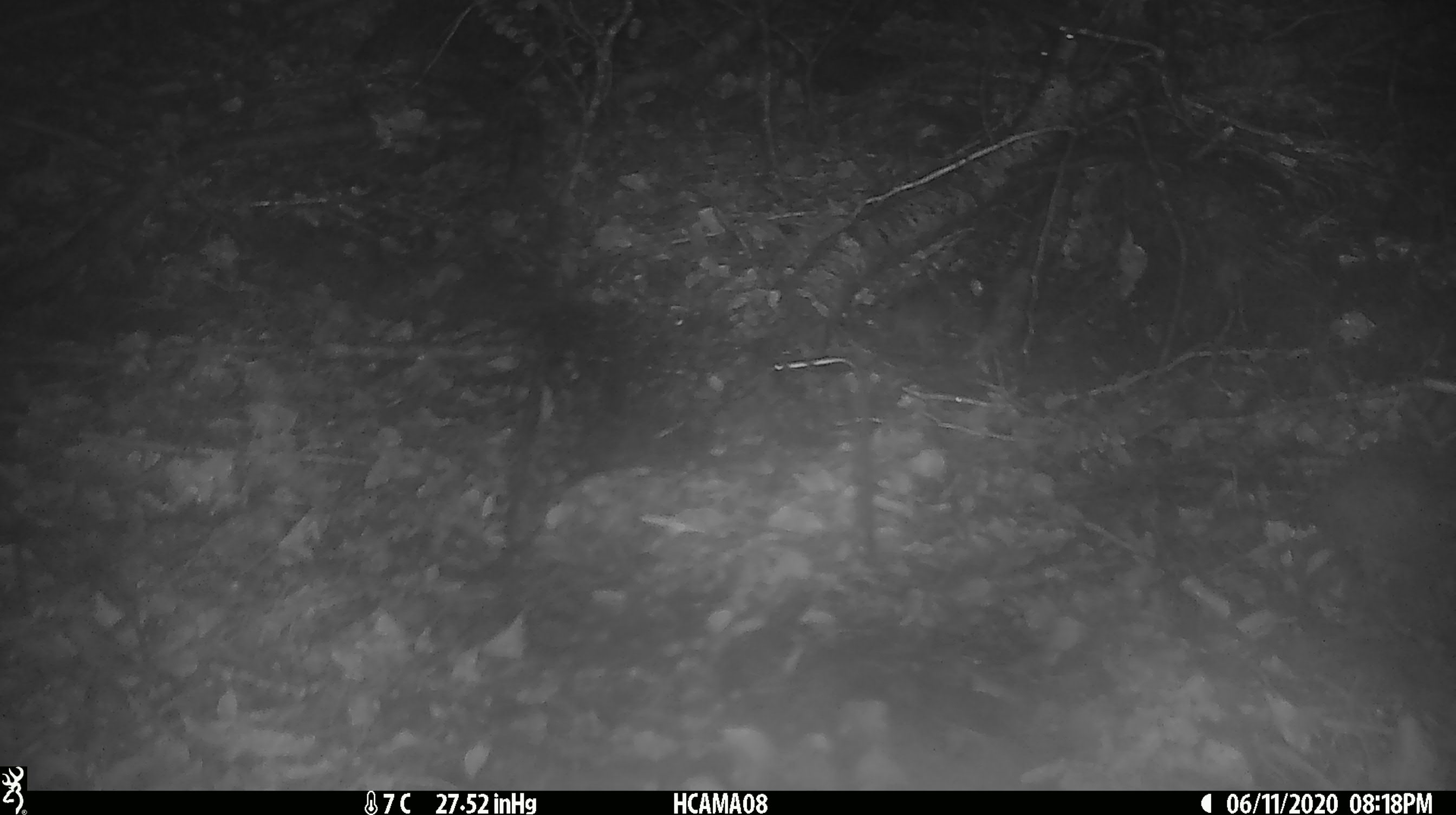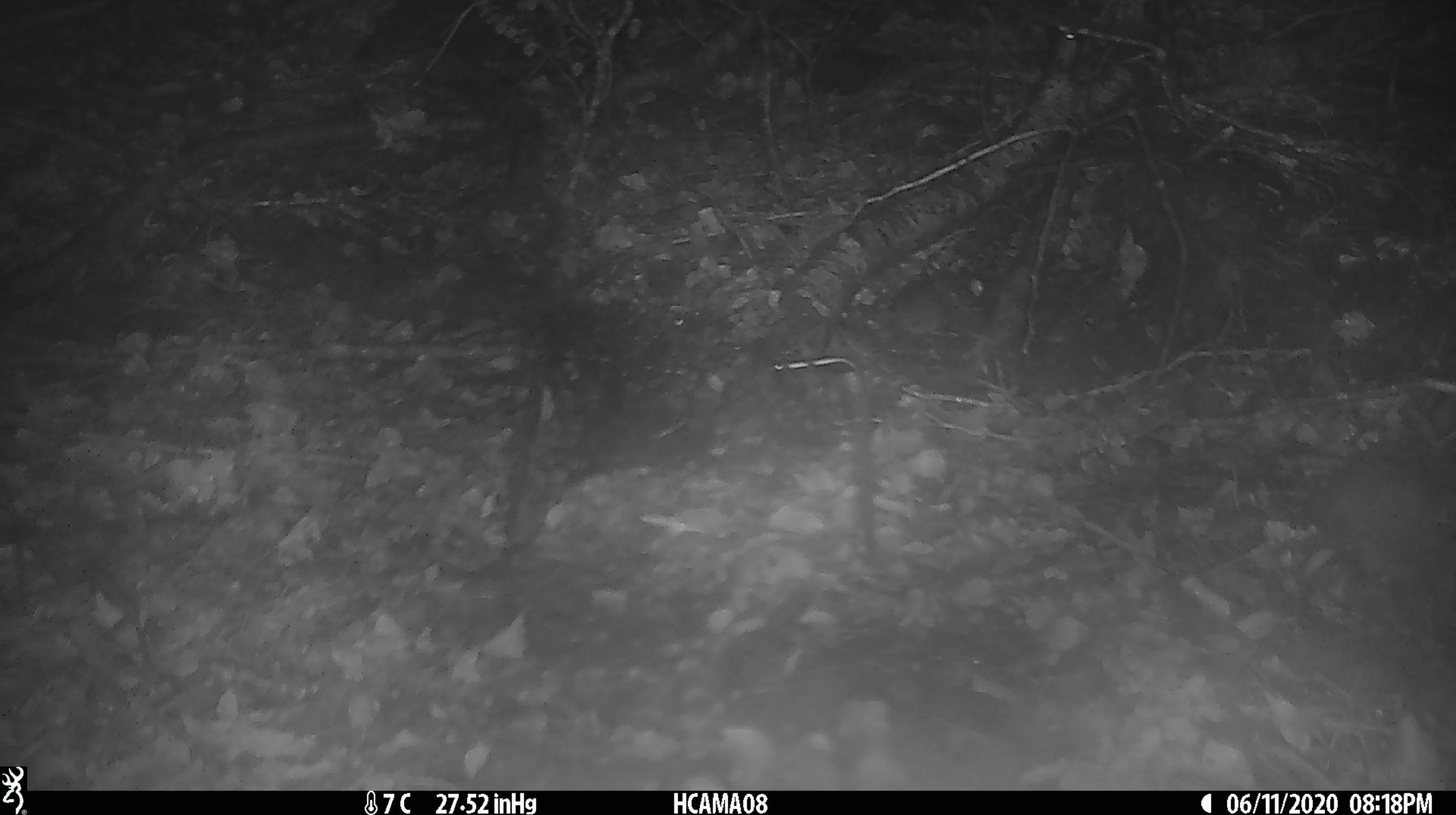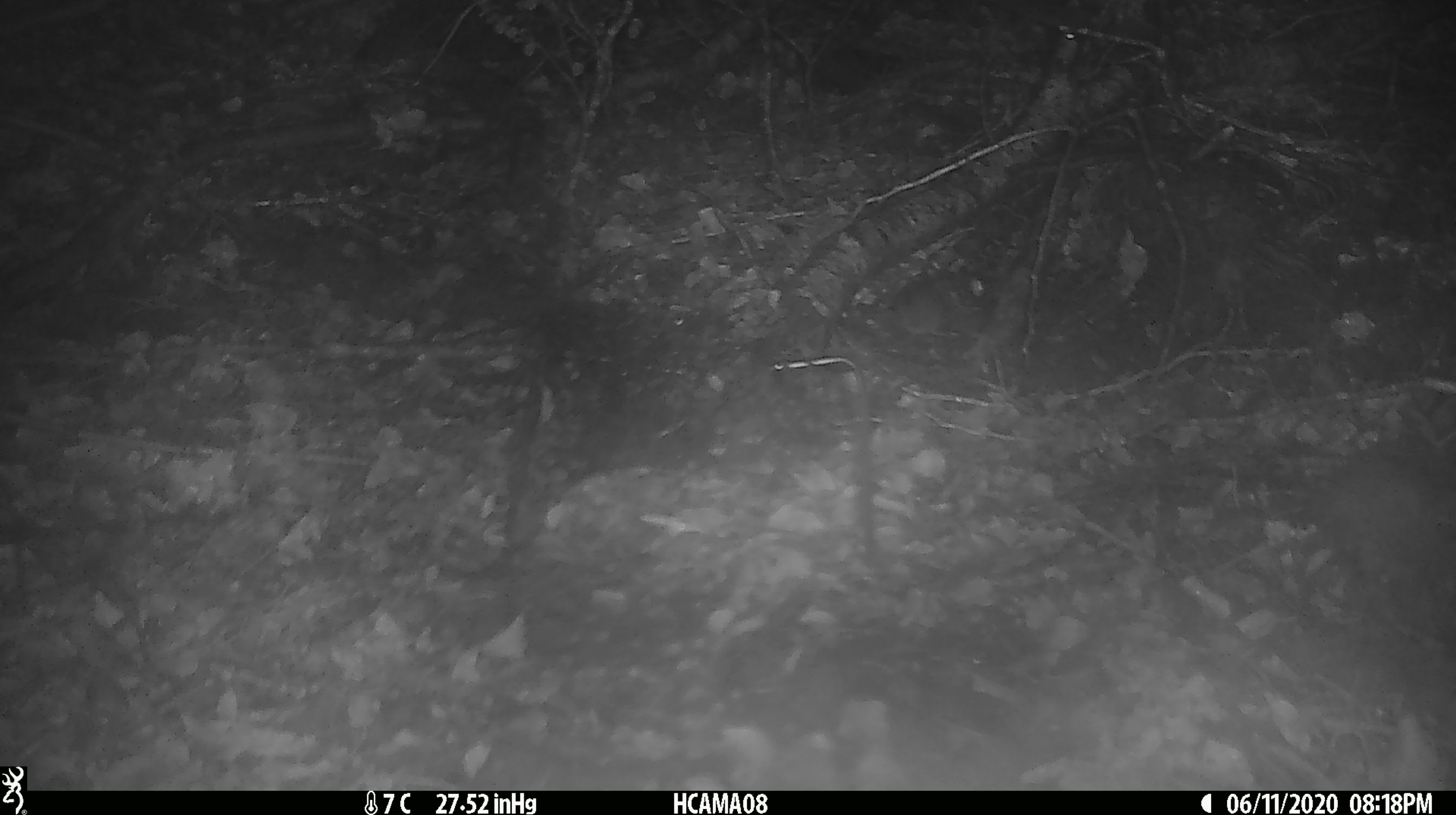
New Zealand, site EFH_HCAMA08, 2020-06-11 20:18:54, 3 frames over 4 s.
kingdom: Animalia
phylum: Chordata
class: Mammalia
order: Rodentia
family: Muridae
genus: Mus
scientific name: Mus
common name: mouse